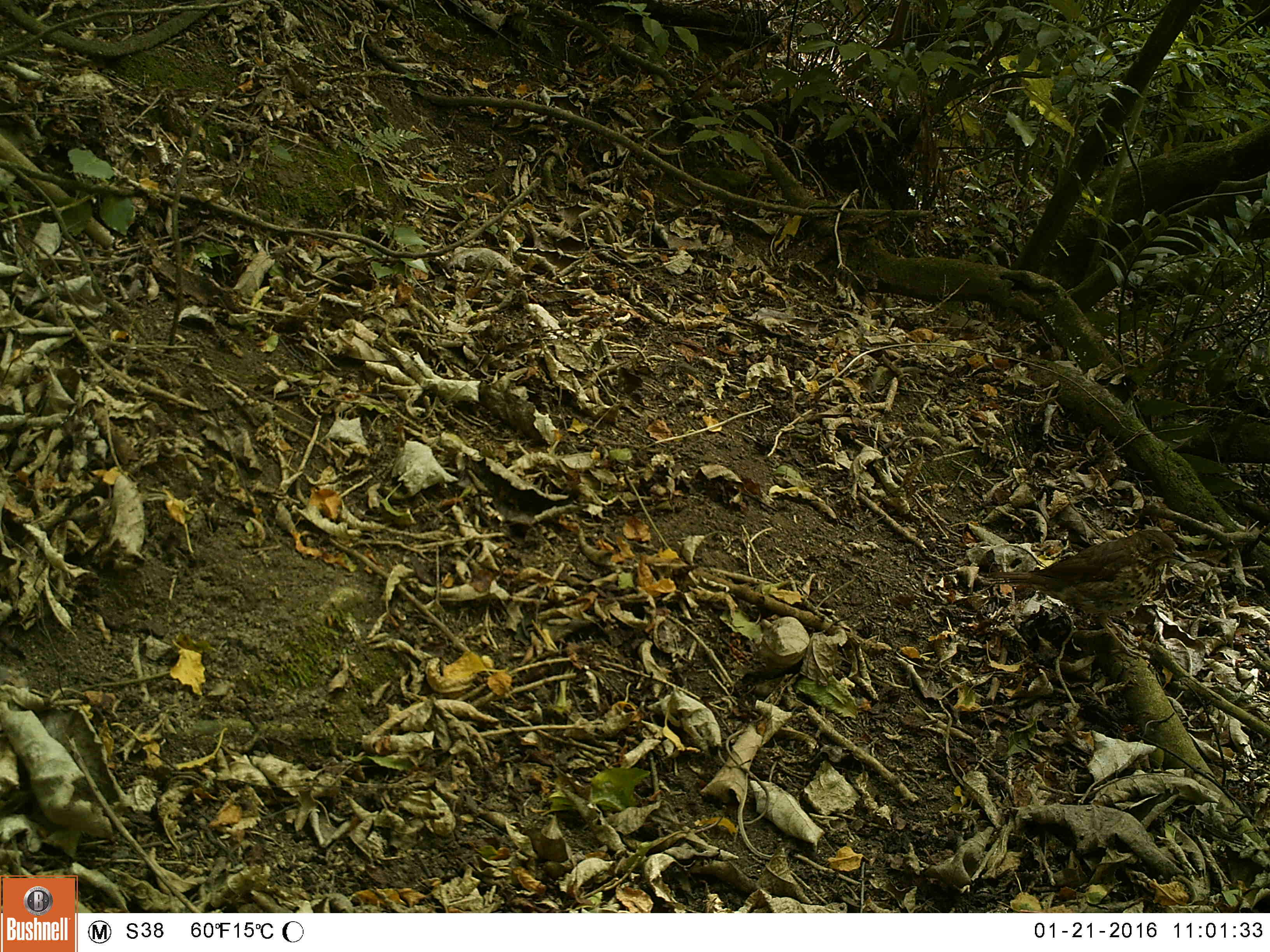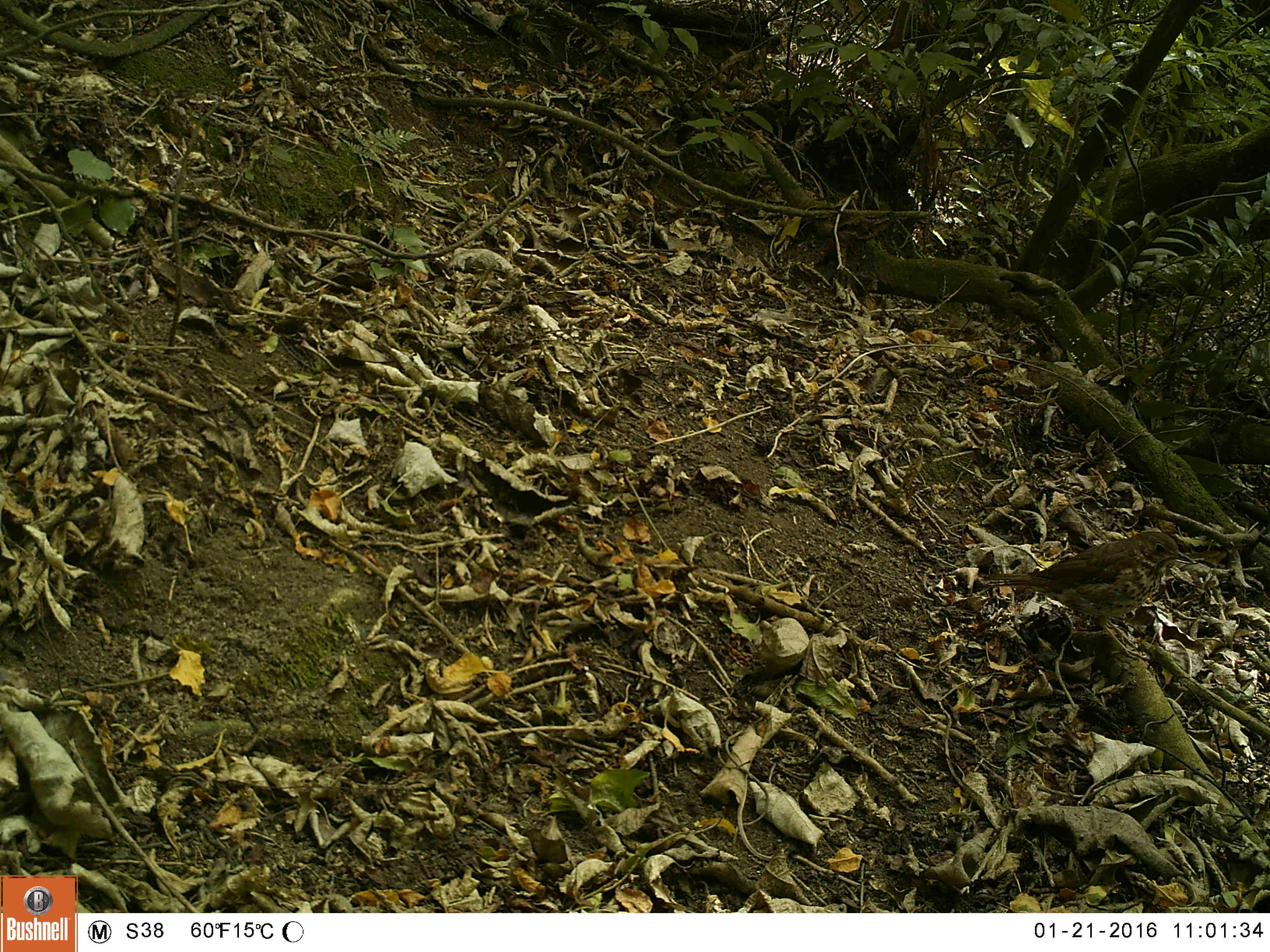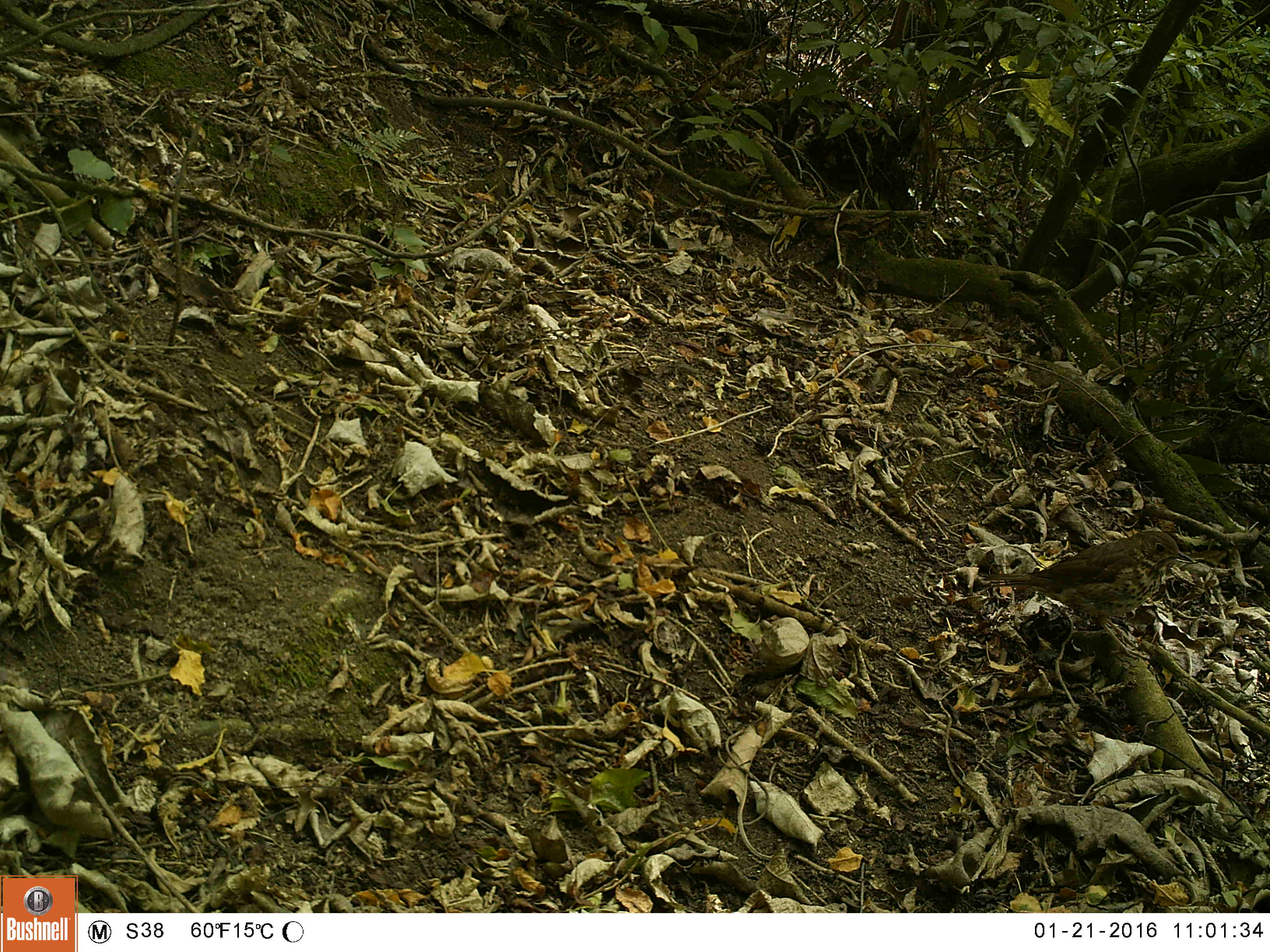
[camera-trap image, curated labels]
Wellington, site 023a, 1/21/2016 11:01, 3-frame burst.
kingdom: Animalia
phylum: Chordata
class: Aves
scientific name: Aves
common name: bird